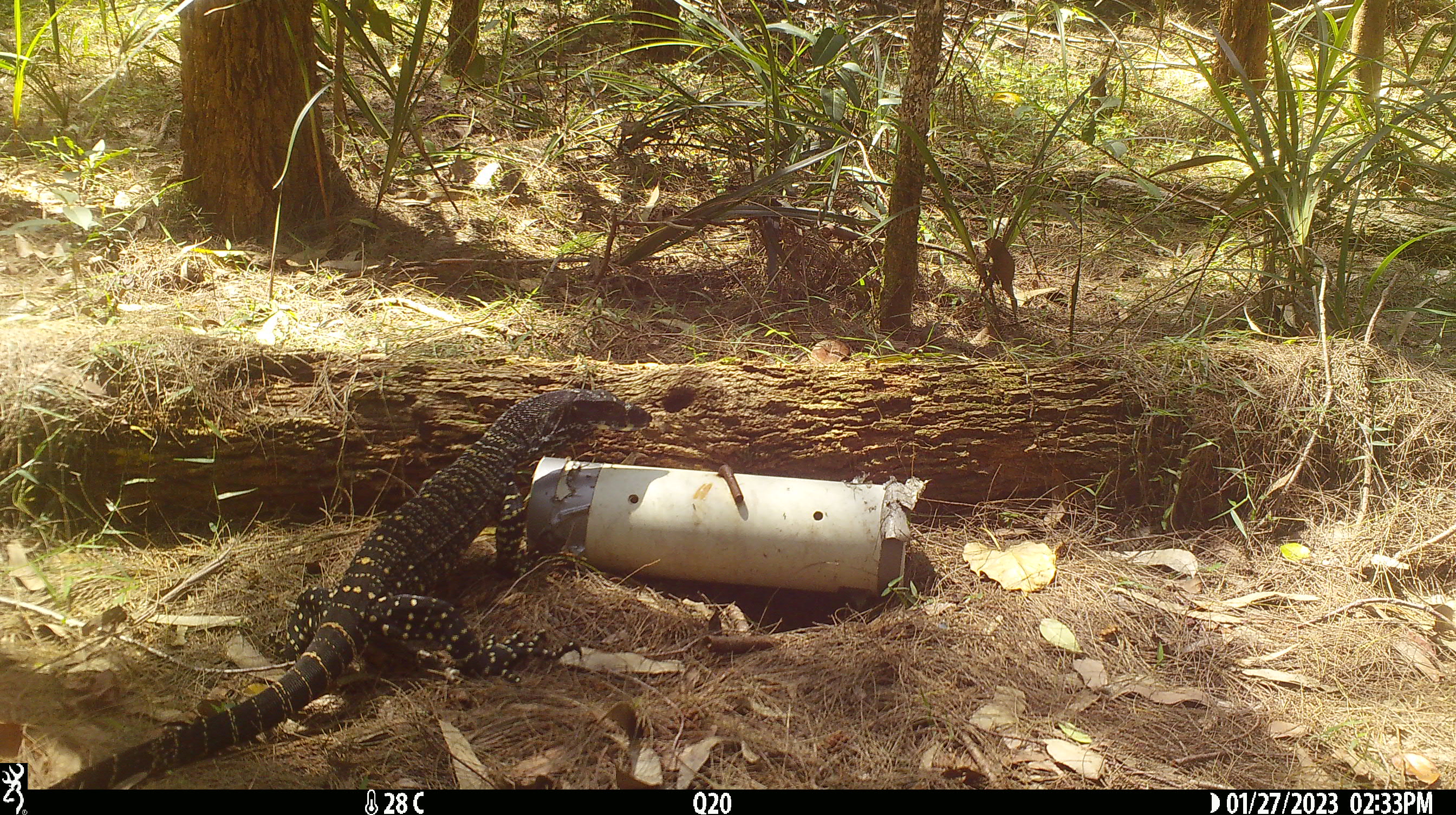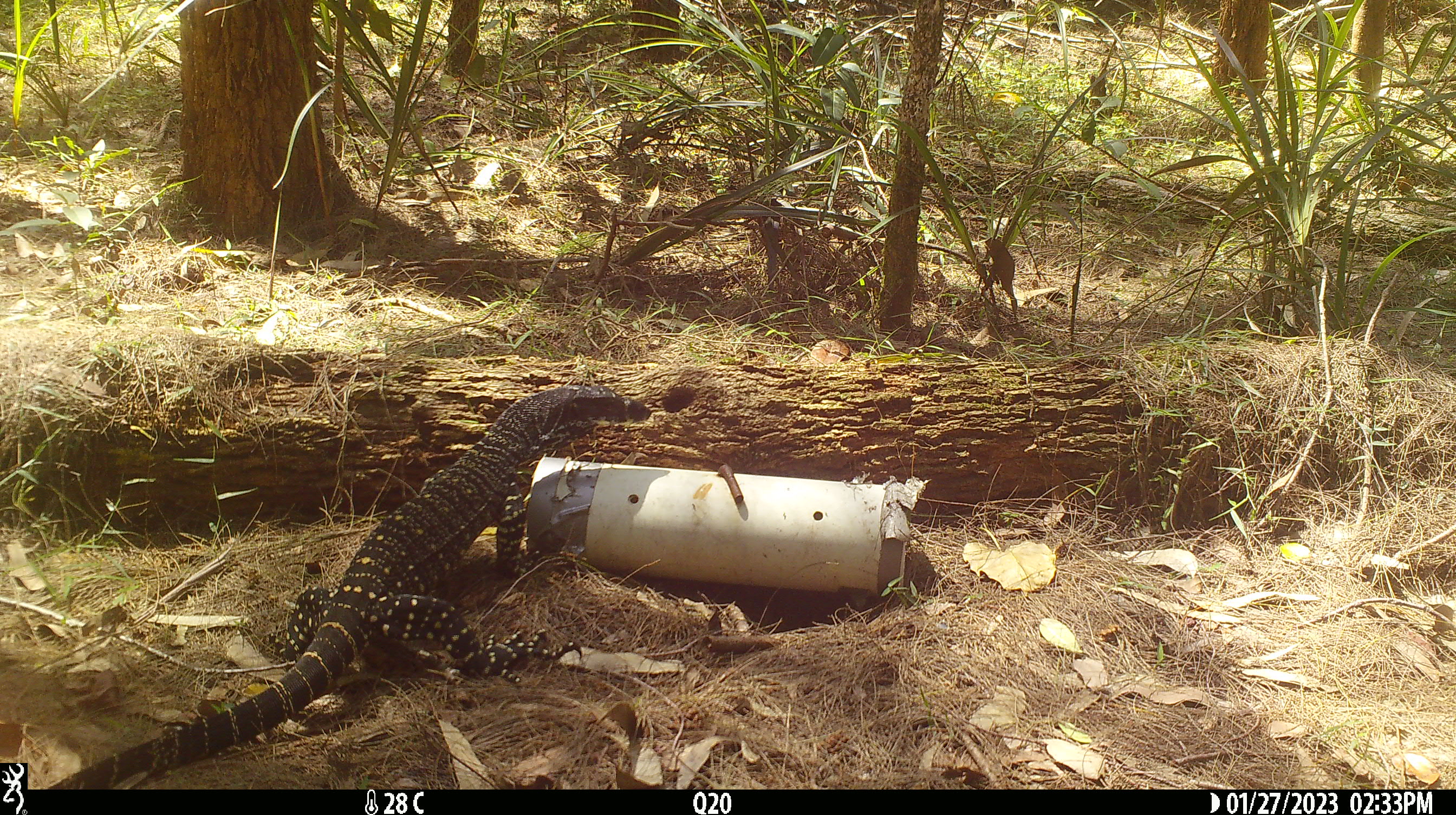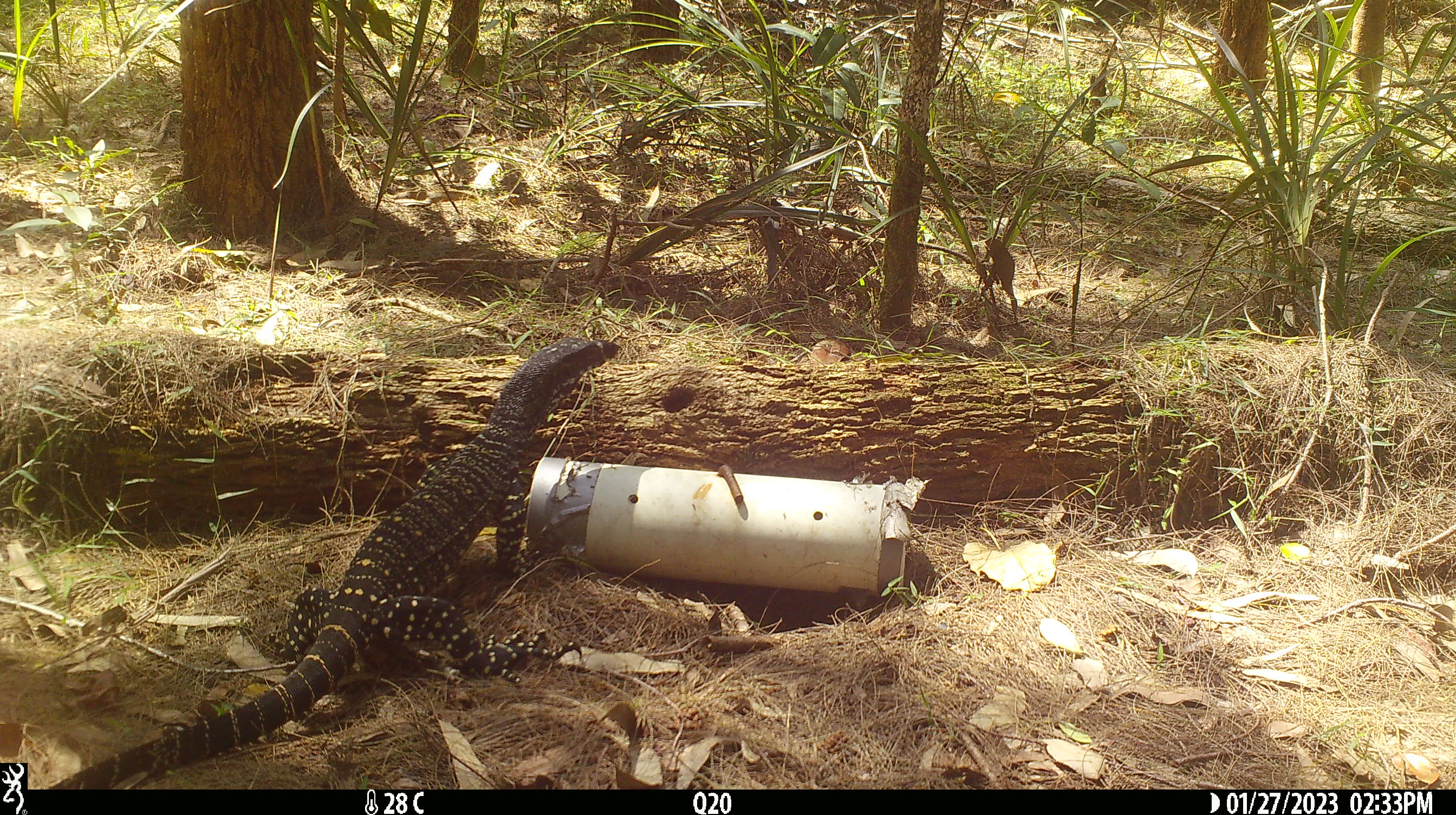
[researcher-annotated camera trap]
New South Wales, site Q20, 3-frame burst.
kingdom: Animalia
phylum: Chordata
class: Reptilia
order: Squamata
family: Varanidae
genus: Varanus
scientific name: Varanus varius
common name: lace monitor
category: goanna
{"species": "goanna (lace monitor) (Varanus varius)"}